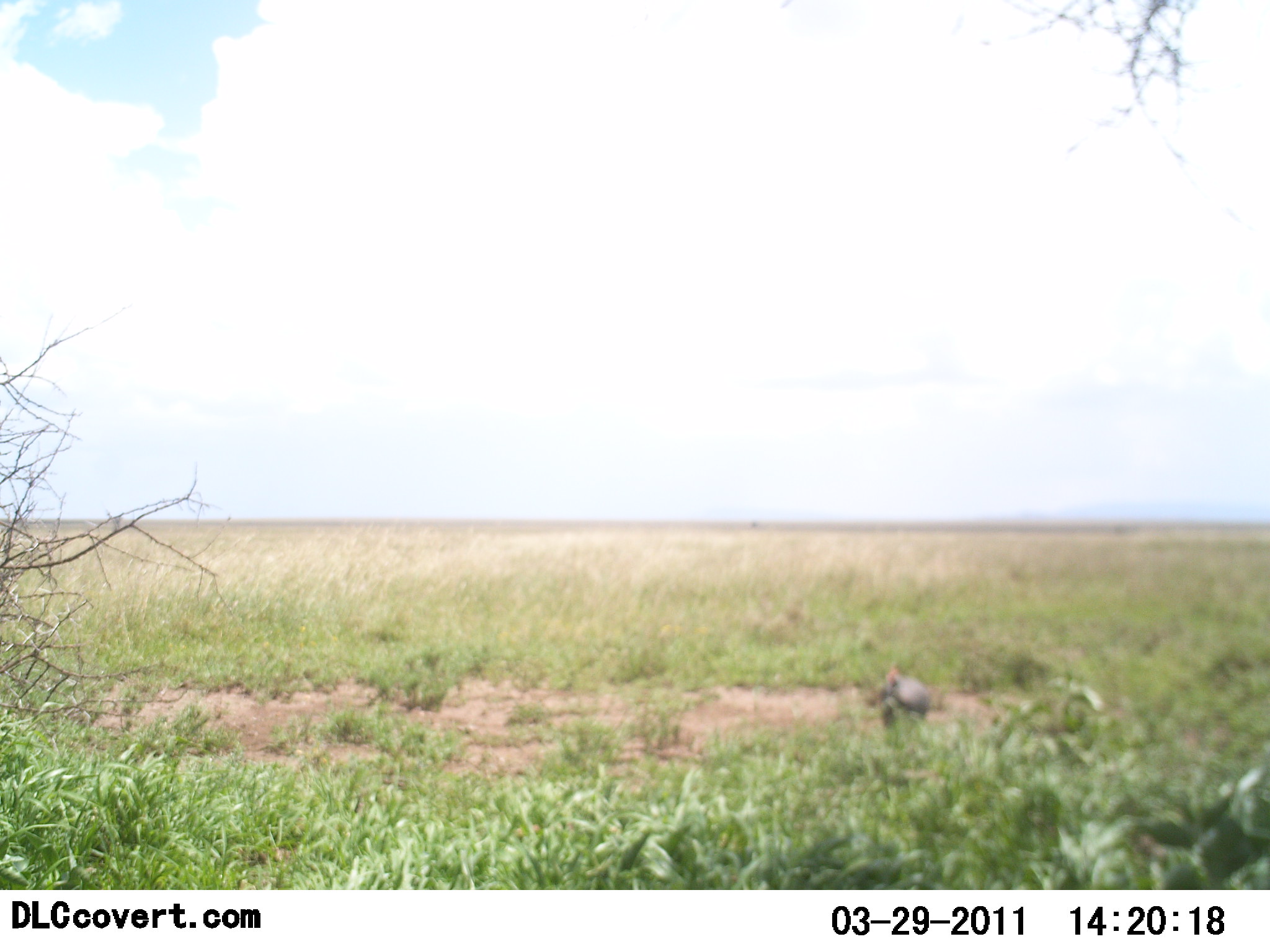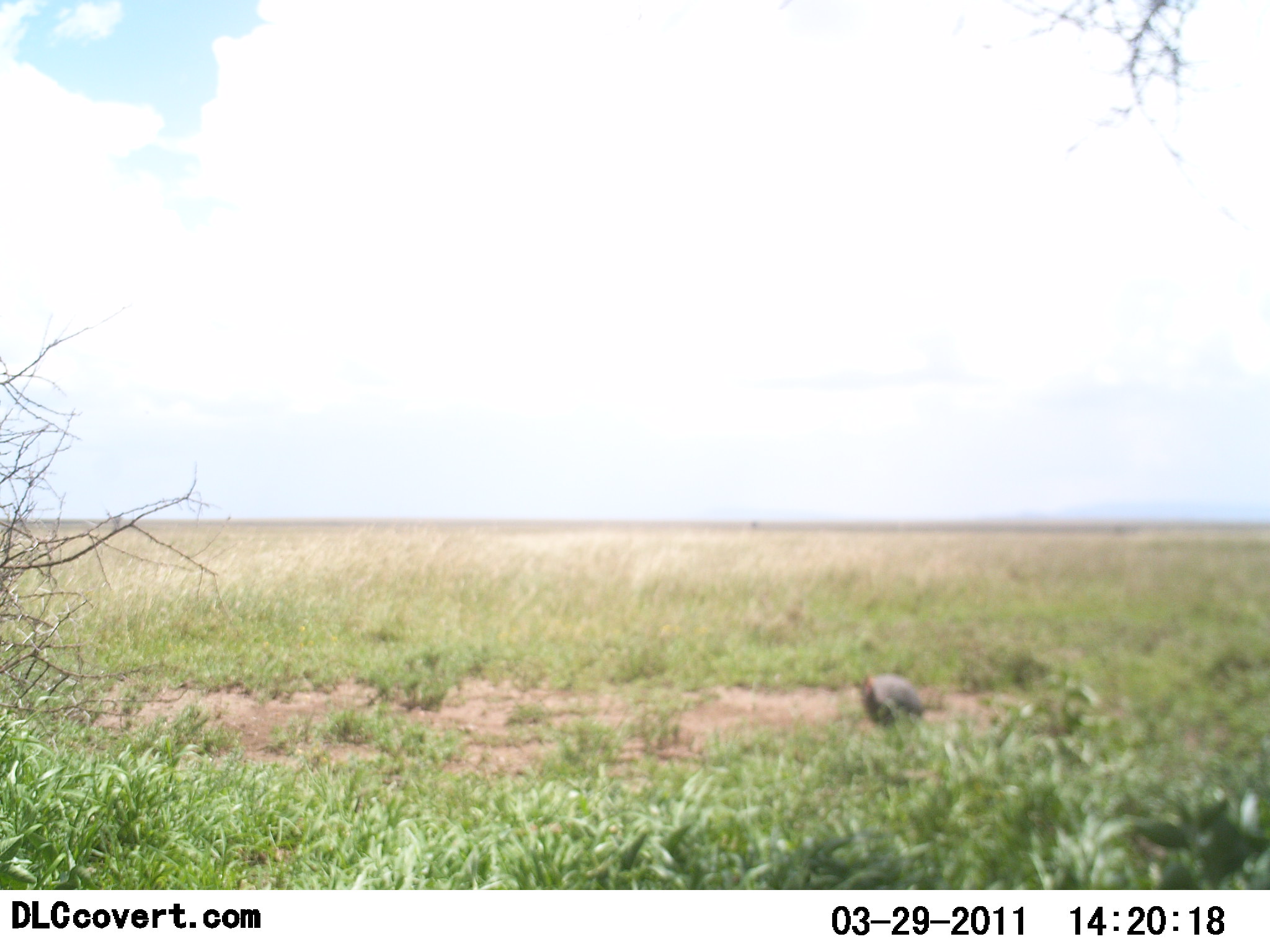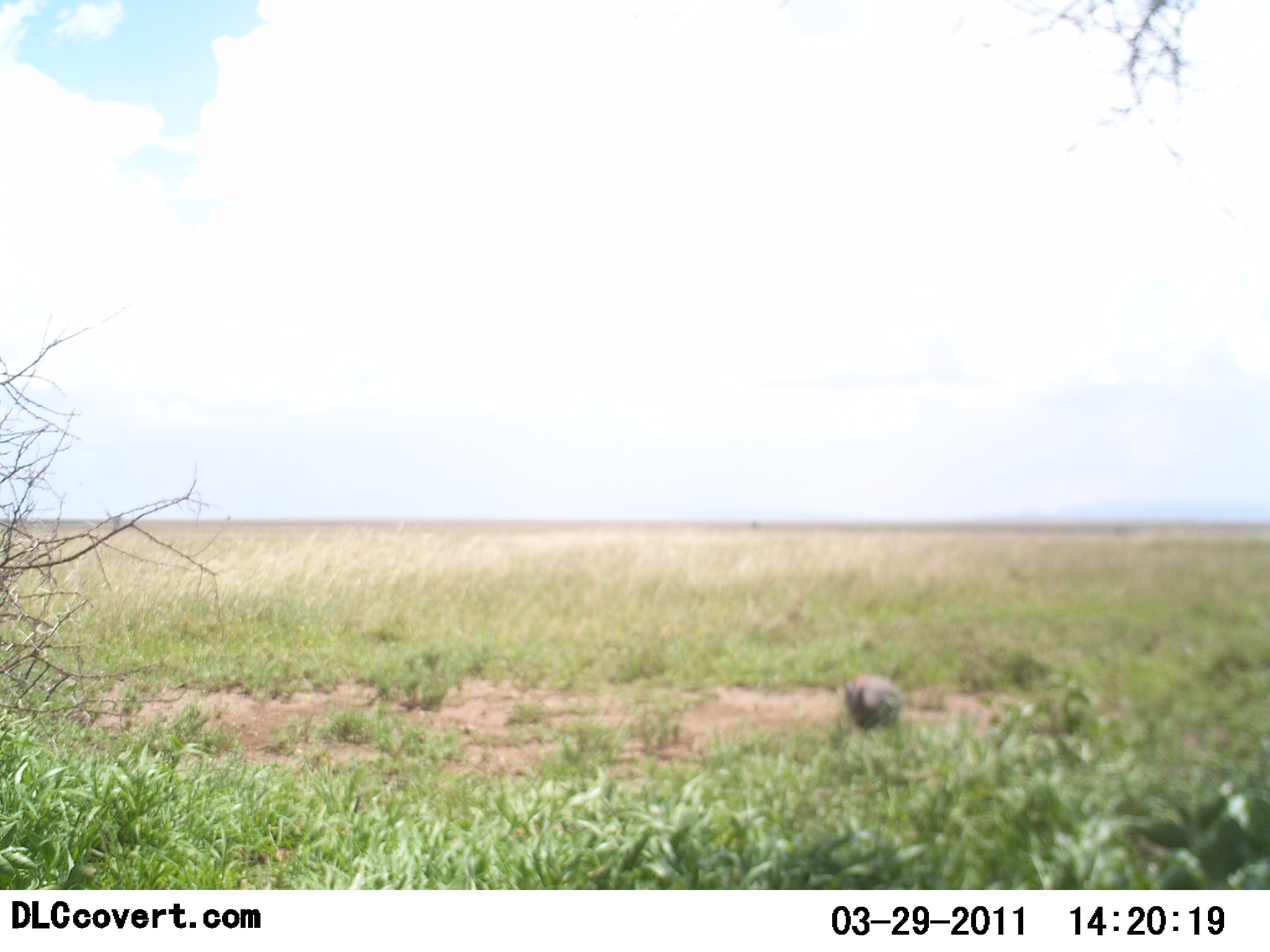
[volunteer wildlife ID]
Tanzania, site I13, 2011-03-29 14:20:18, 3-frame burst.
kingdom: Animalia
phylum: Chordata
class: Aves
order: Galliformes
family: Numididae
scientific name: Numididae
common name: guinea fowl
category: guineafowl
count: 1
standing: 17%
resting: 0%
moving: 67%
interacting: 0%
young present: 0%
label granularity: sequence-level